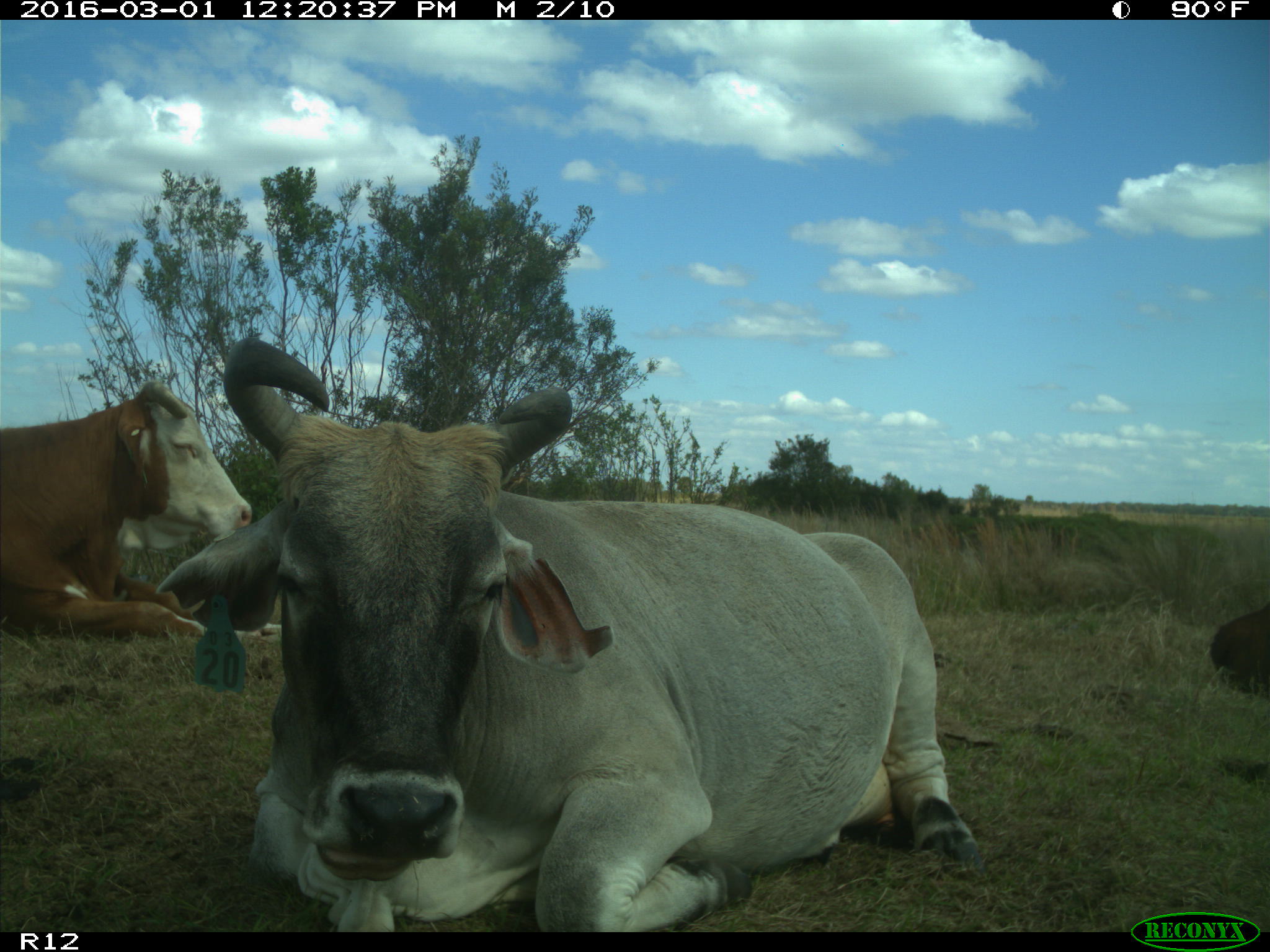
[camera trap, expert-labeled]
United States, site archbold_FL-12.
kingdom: Animalia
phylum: Chordata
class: Mammalia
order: Artiodactyla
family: Bovidae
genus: Bos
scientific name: Bos taurus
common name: domestic cow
Bos taurus (domestic cow).